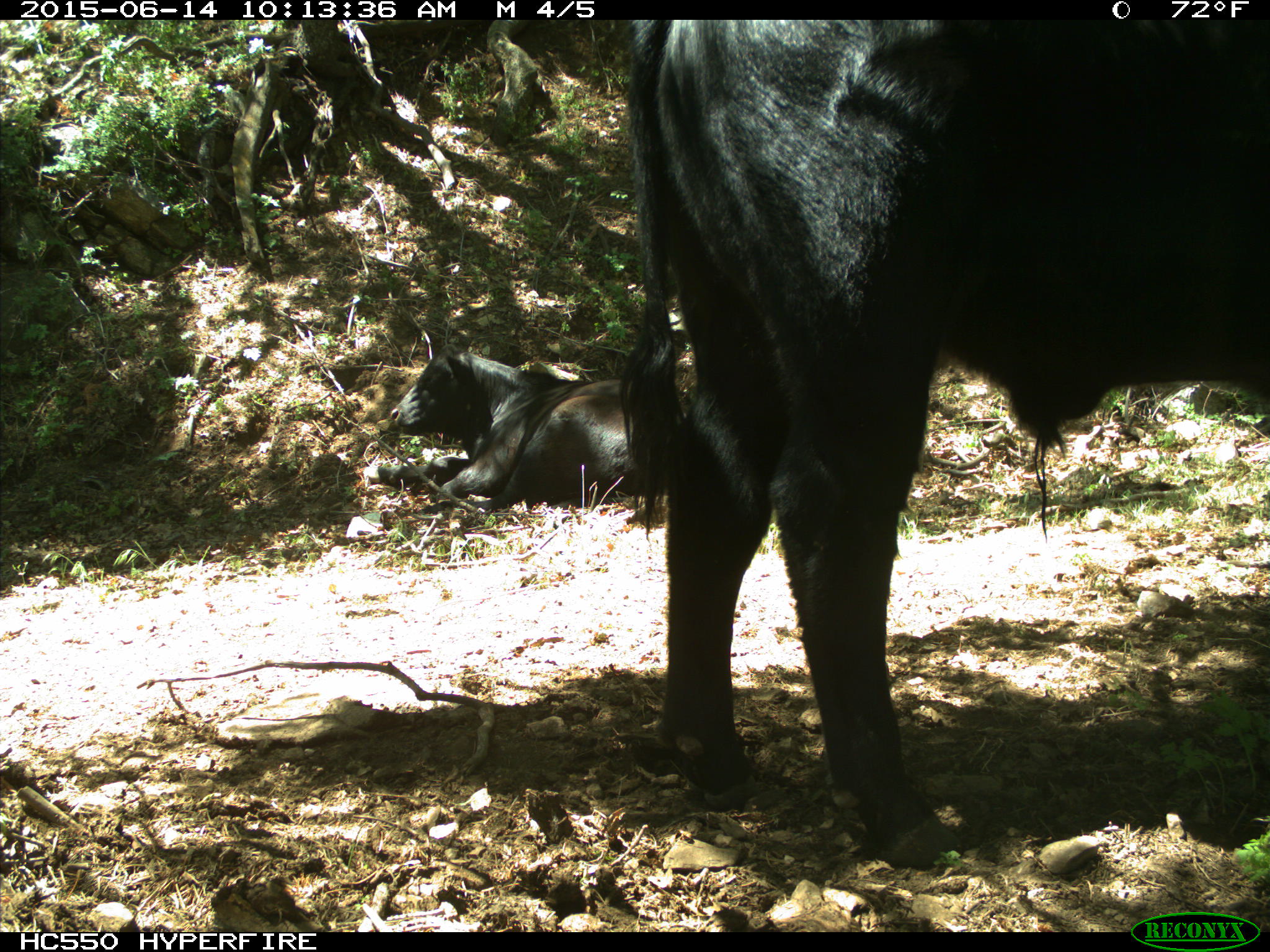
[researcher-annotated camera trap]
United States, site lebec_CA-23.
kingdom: Animalia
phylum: Chordata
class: Mammalia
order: Artiodactyla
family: Bovidae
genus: Bos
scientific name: Bos taurus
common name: domestic cow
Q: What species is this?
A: Bos taurus (domestic cow).